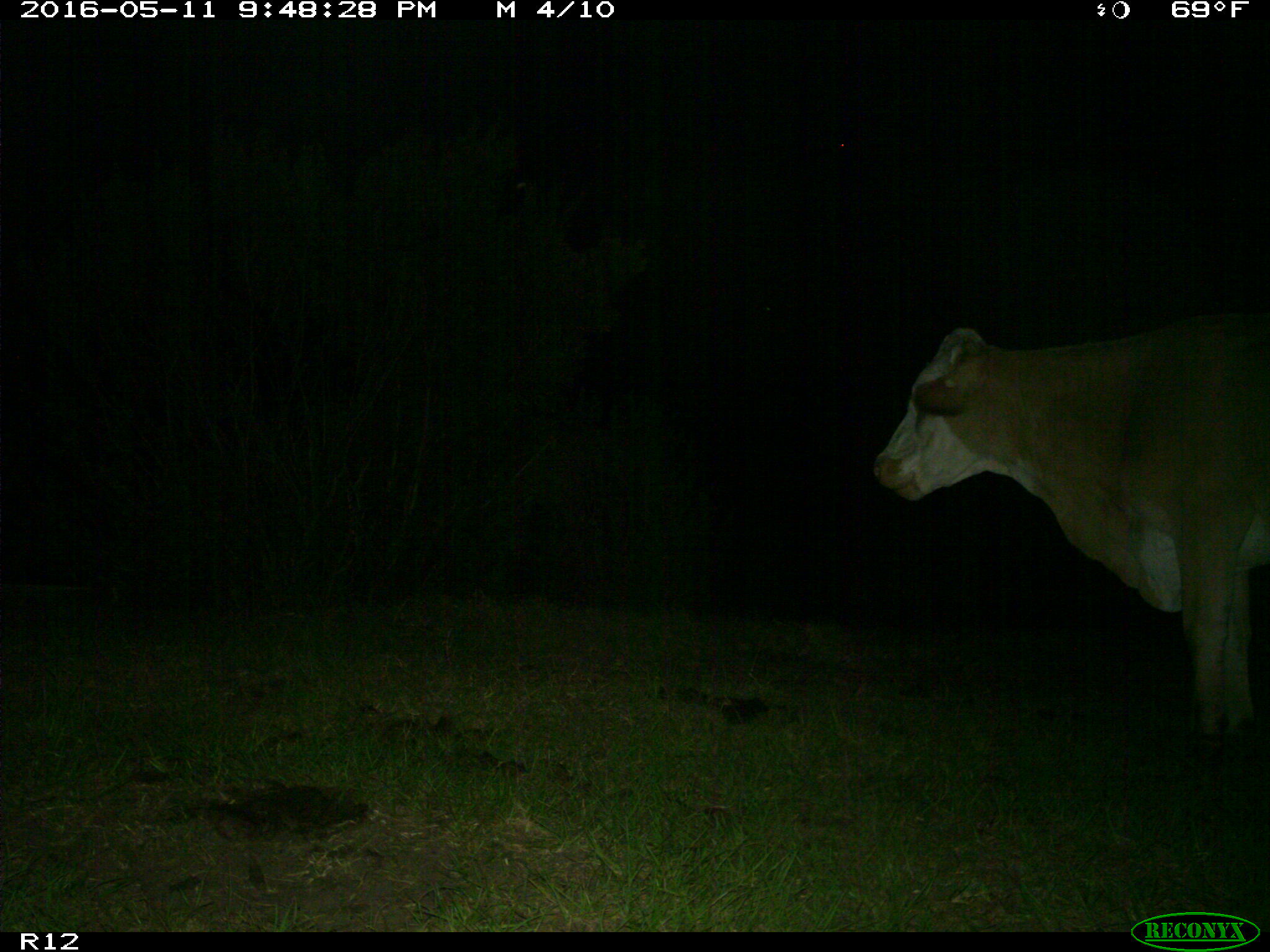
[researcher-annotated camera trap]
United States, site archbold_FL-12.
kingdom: Animalia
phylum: Chordata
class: Mammalia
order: Artiodactyla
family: Bovidae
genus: Bos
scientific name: Bos taurus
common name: domestic cow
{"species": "Bos taurus (domestic cow)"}